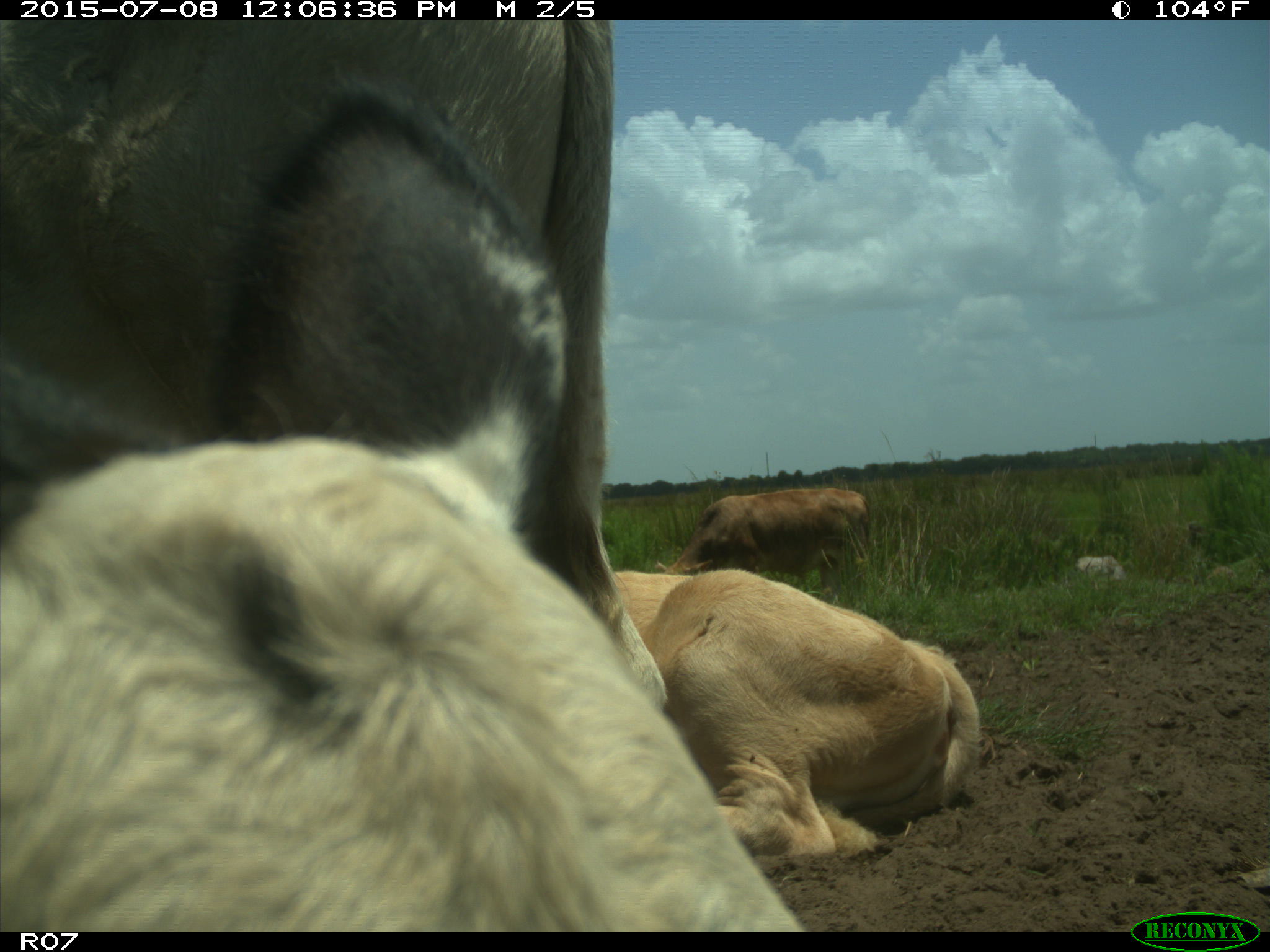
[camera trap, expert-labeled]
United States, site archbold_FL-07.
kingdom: Animalia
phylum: Chordata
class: Mammalia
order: Artiodactyla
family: Bovidae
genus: Bos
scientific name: Bos taurus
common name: domestic cow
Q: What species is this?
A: Bos taurus (domestic cow).